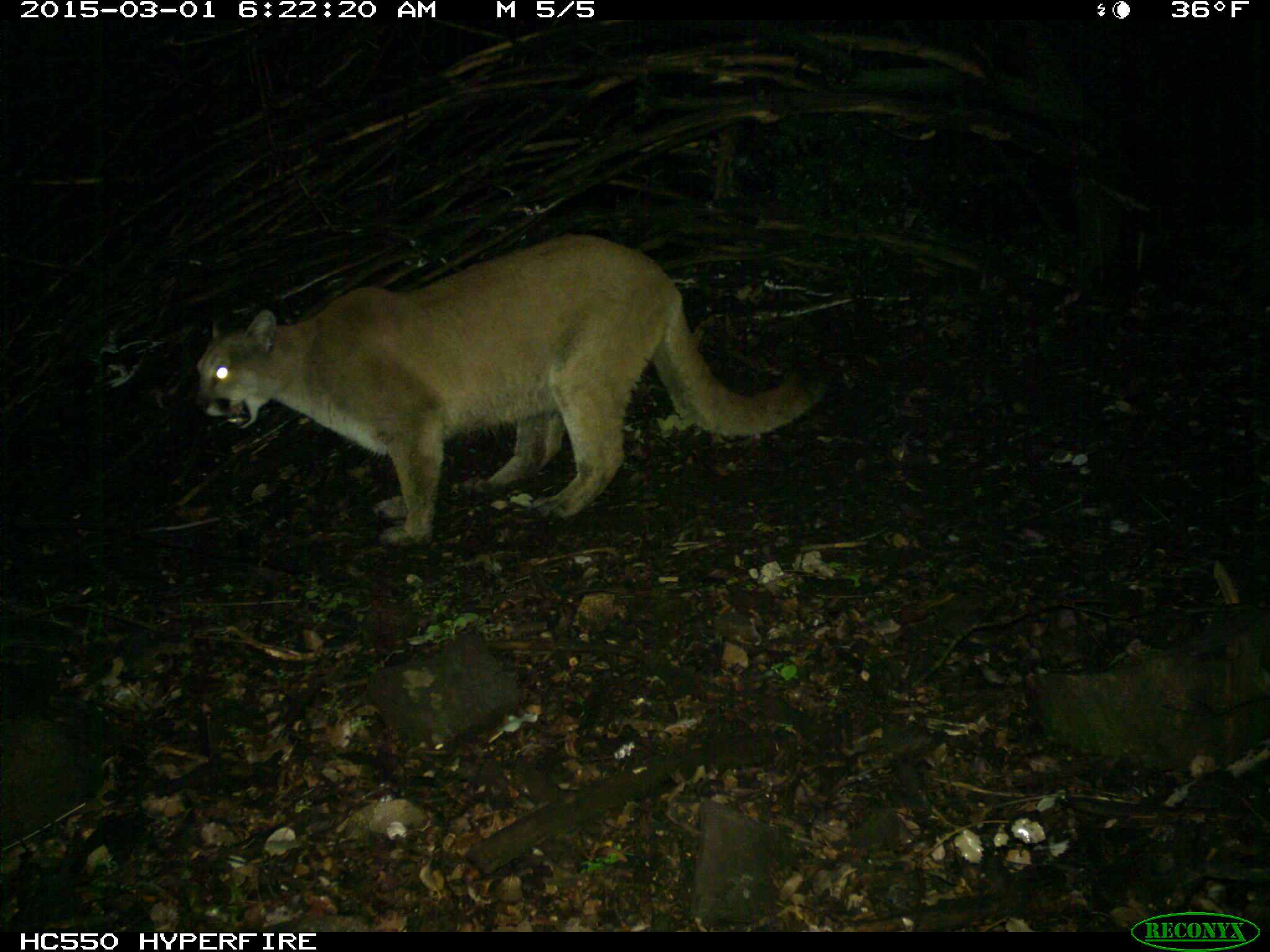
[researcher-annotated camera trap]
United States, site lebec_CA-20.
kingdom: Animalia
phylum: Chordata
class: Mammalia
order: Carnivora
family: Felidae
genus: Puma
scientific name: Puma concolor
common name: mountain lion